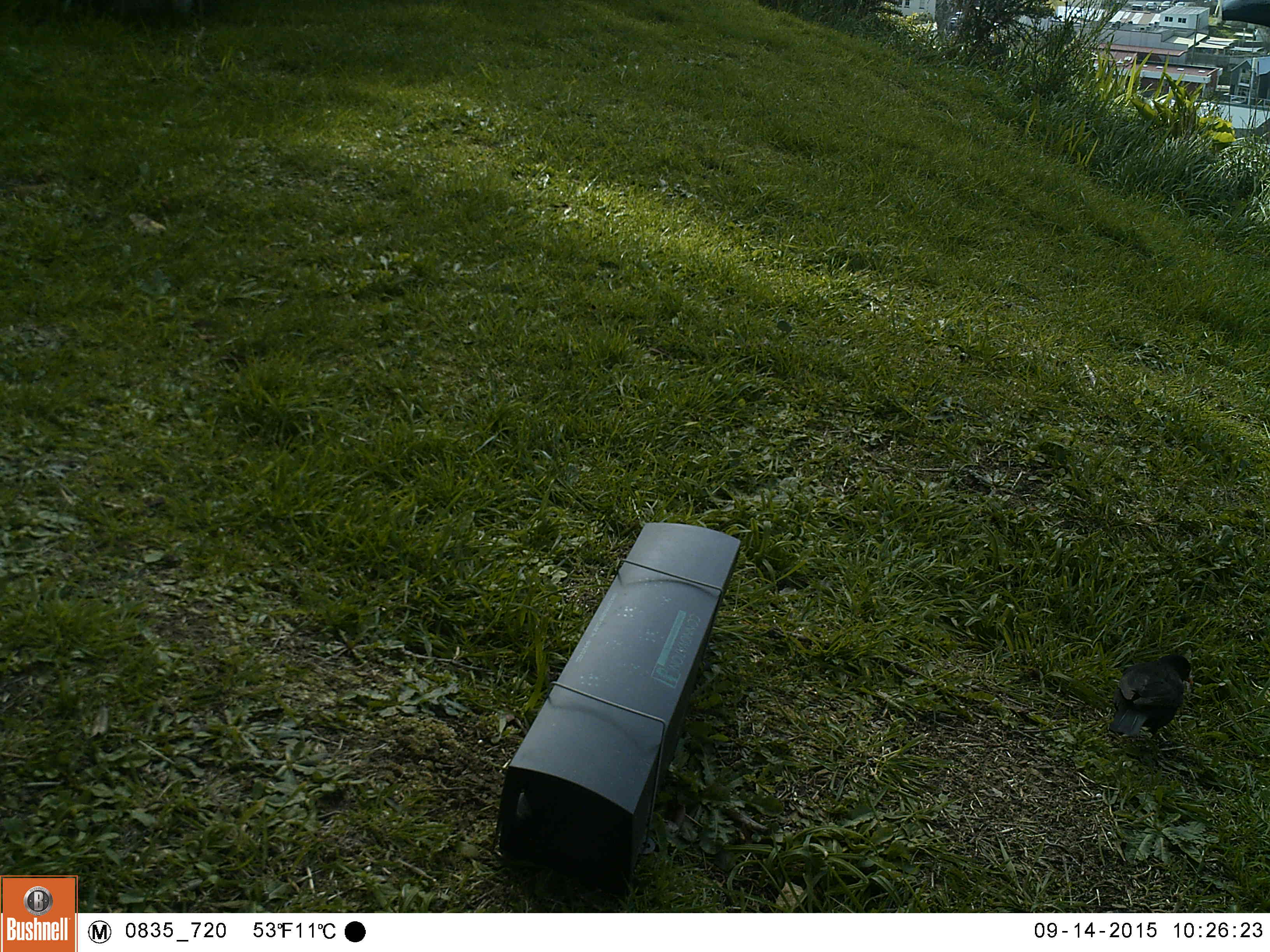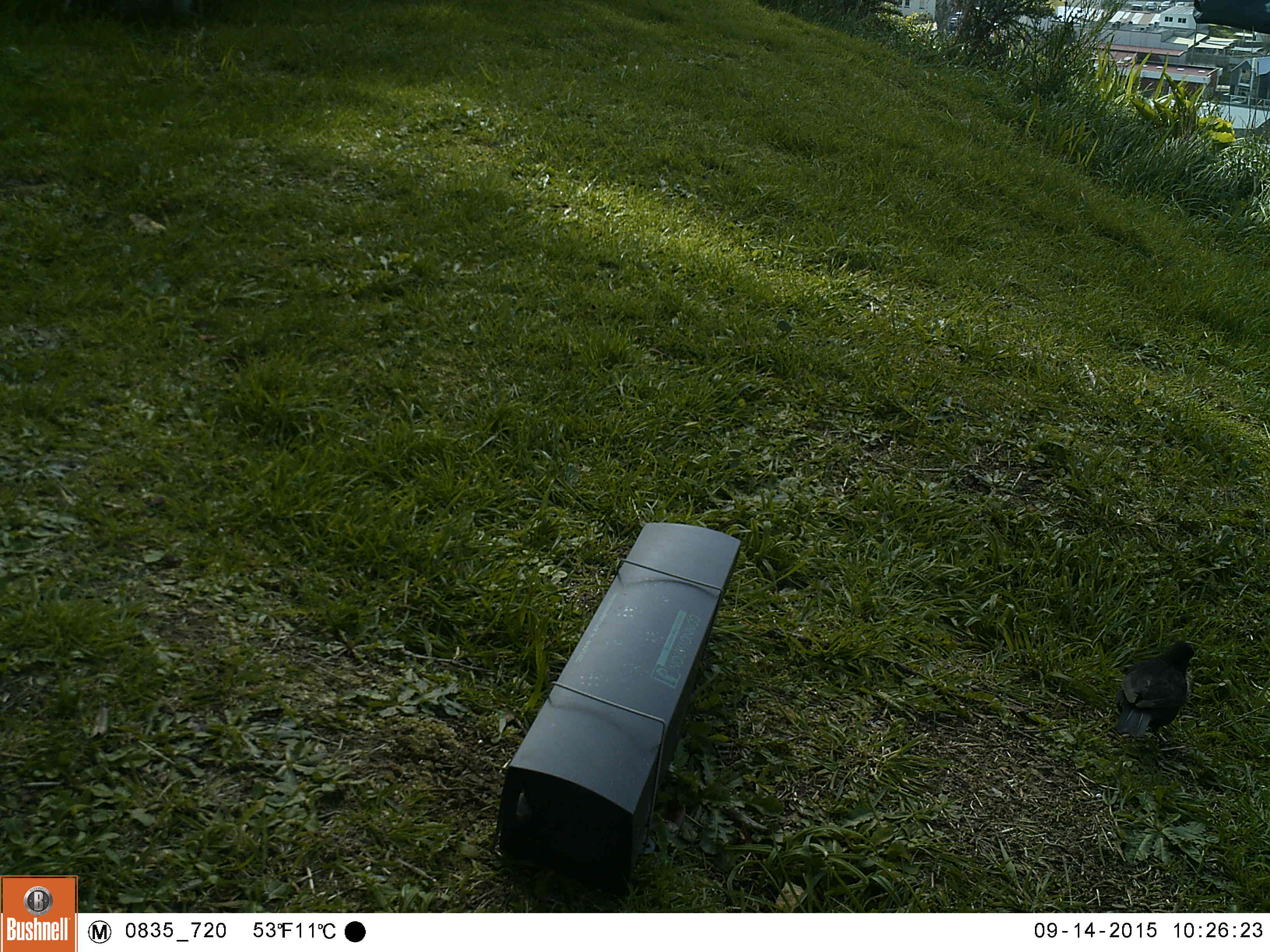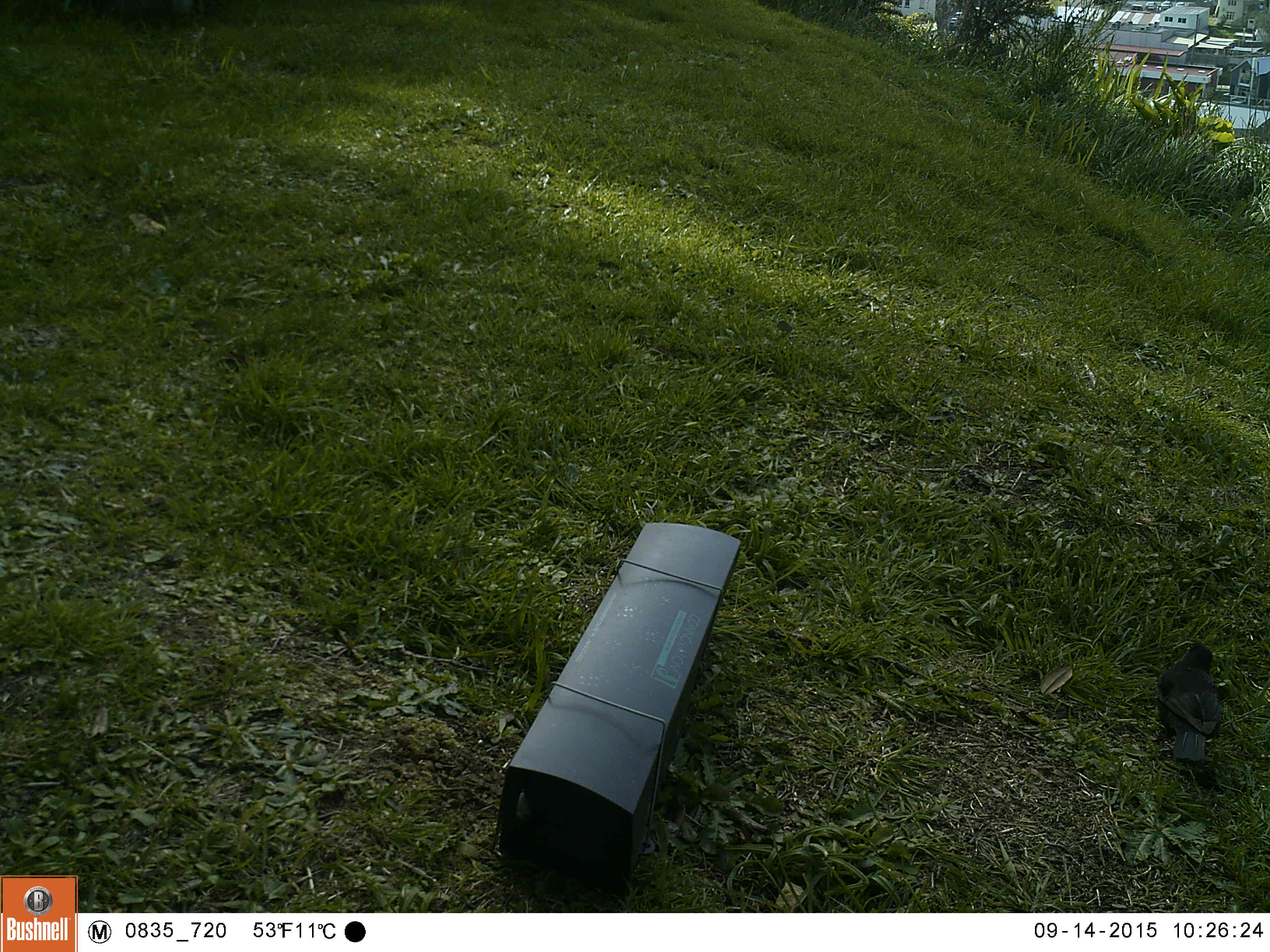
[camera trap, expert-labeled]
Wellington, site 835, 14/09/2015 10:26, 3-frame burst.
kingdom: Animalia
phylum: Chordata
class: Aves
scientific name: Aves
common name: bird